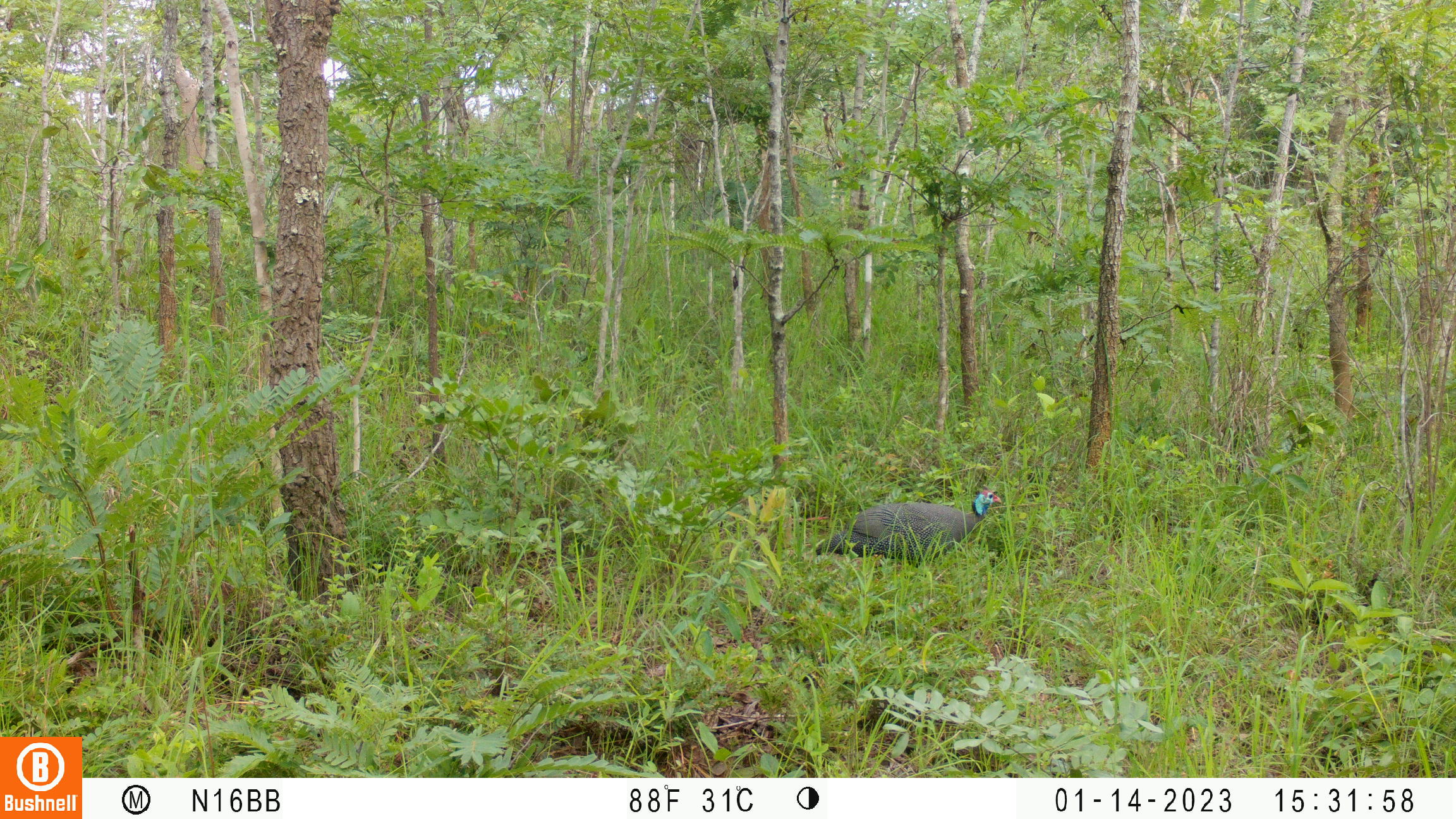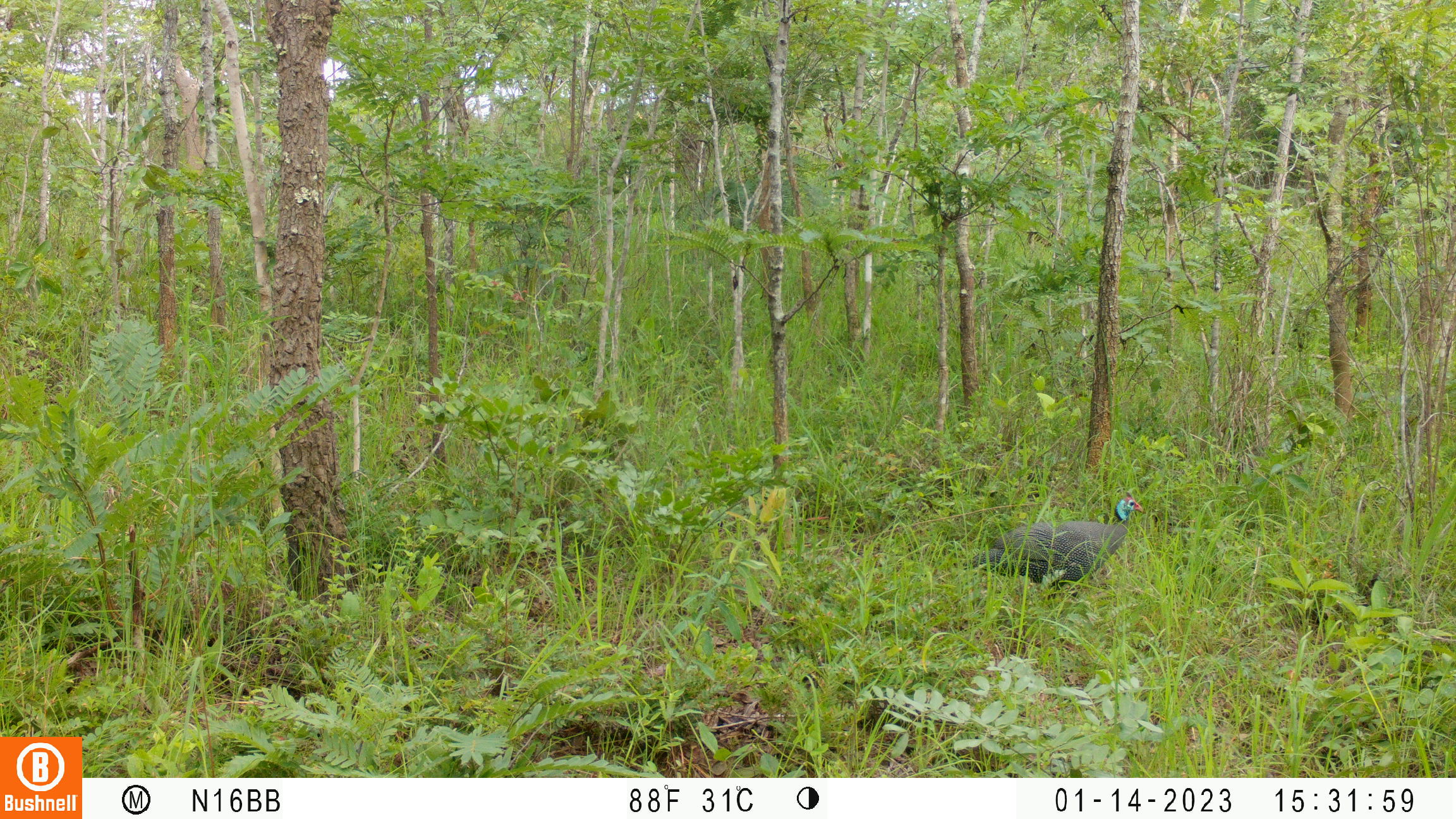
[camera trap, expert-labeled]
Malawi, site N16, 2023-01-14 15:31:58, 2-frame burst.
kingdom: Animalia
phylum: Chordata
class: Aves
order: Galliformes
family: Numididae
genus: Numida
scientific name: Numida meleagris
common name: helmeted guineafowl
Helmeted guineafowl (Numida meleagris), count 1.